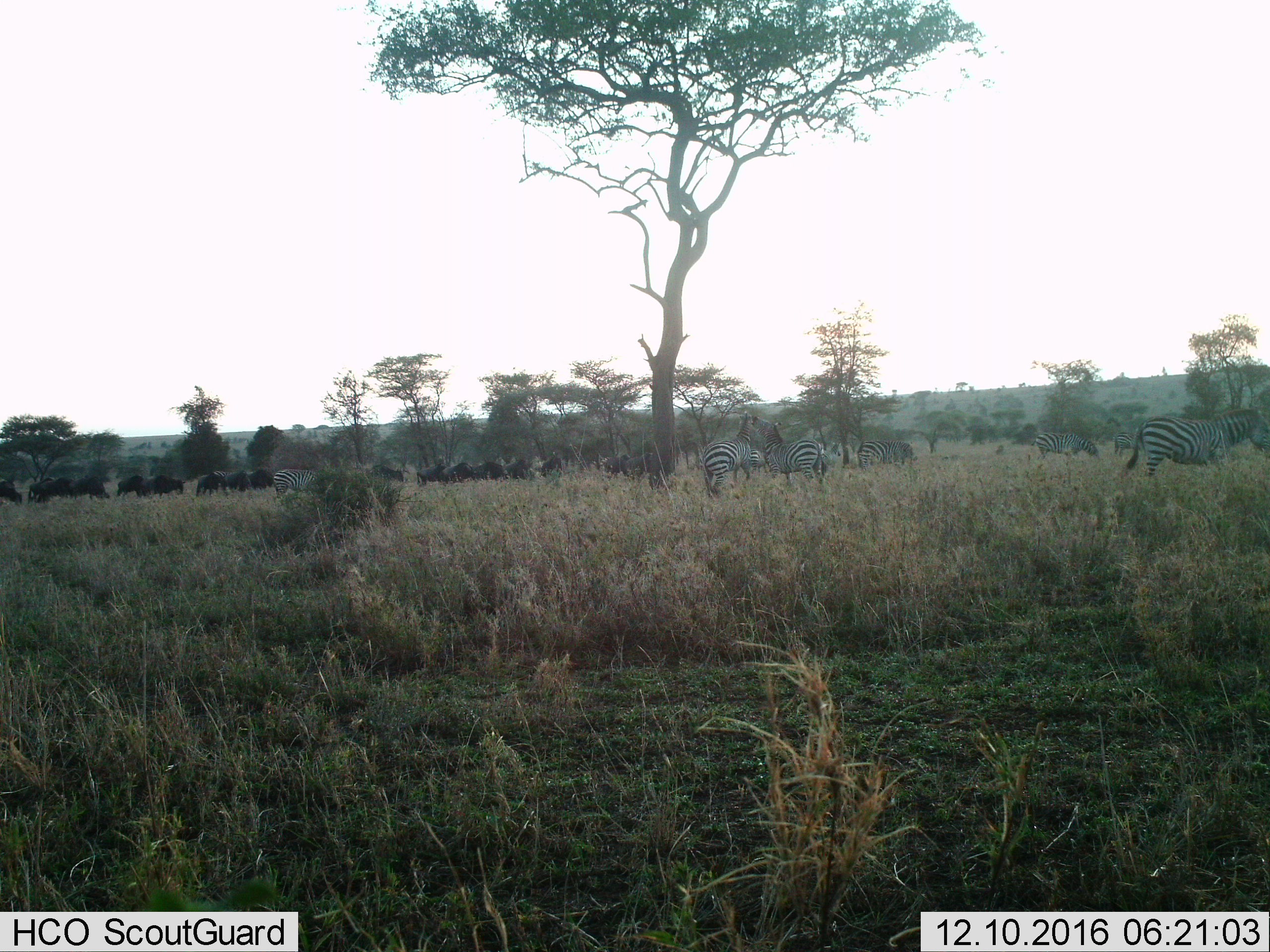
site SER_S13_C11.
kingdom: Animalia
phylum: Chordata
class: Mammalia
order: Artiodactyla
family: Bovidae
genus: Connochaetes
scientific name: Connochaetes taurinus taurinus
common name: blue wildebeest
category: wildebeestblue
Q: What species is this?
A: Wildebeestblue (blue wildebeest) (Connochaetes taurinus taurinus).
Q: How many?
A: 11-50.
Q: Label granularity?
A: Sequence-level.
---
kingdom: Animalia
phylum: Chordata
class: Mammalia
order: Perissodactyla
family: Equidae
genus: Equus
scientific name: Equus quagga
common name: plains zebra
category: zebraplains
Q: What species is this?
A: Zebraplains (plains zebra) (Equus quagga).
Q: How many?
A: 9.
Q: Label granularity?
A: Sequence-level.